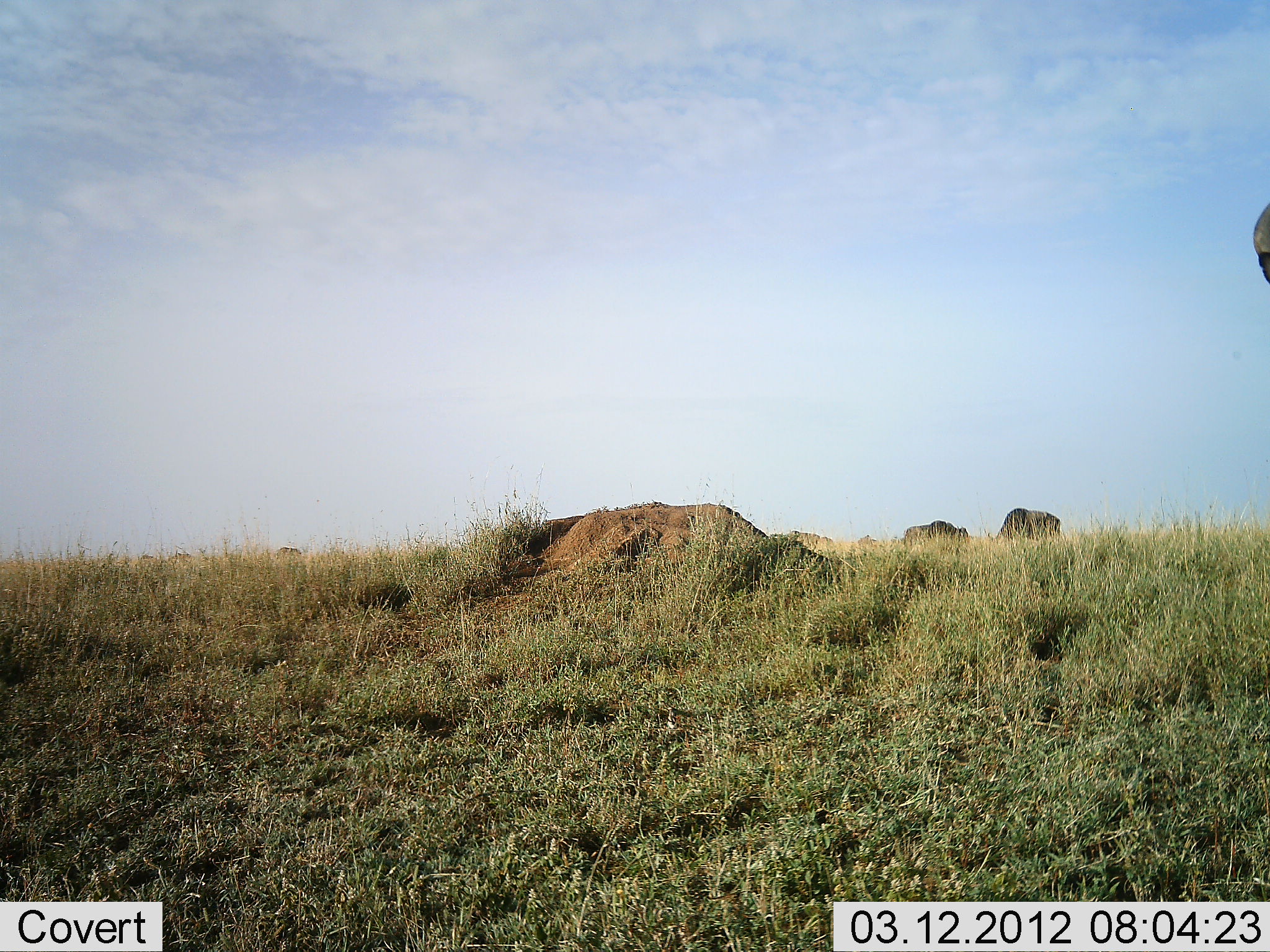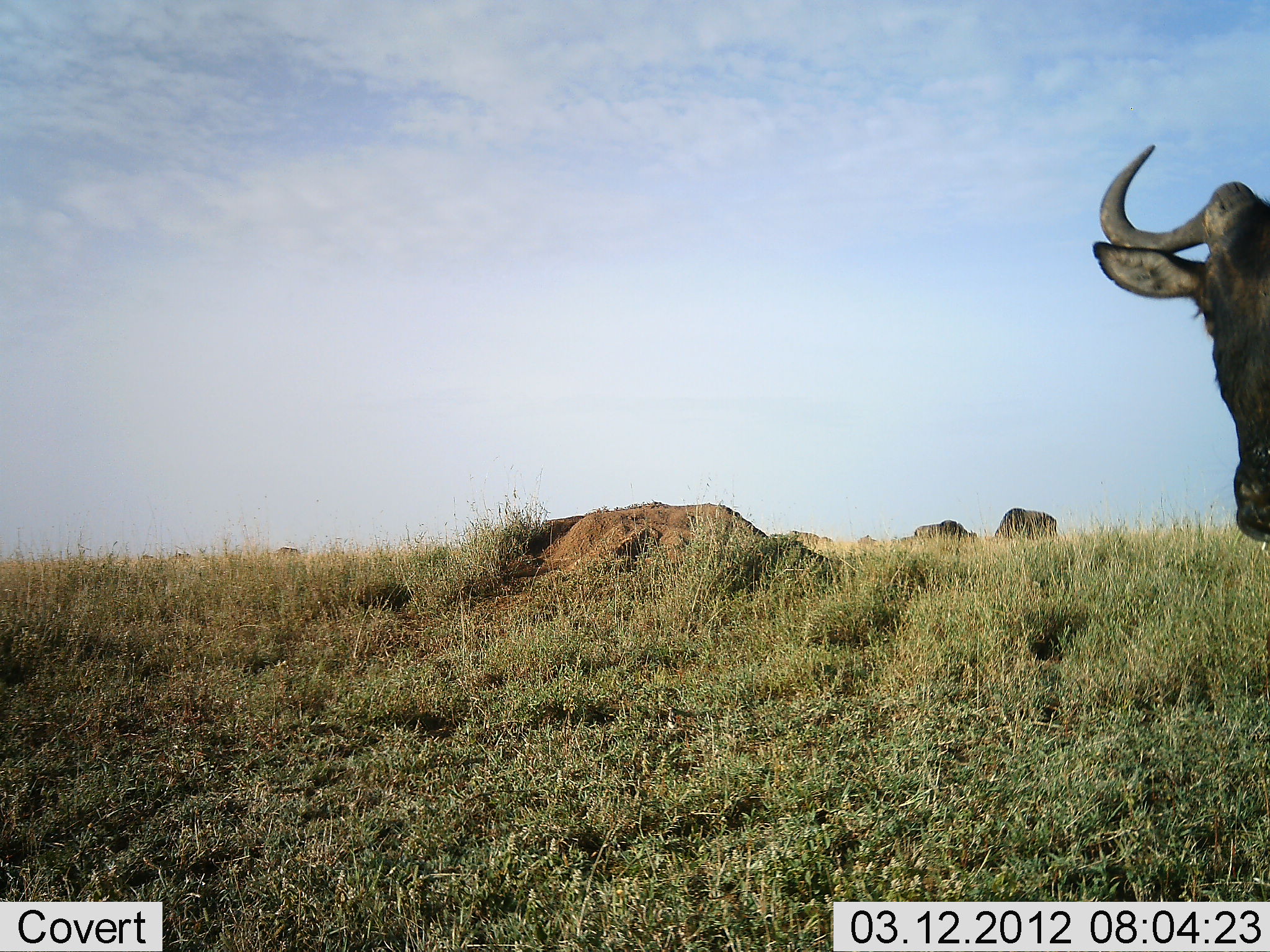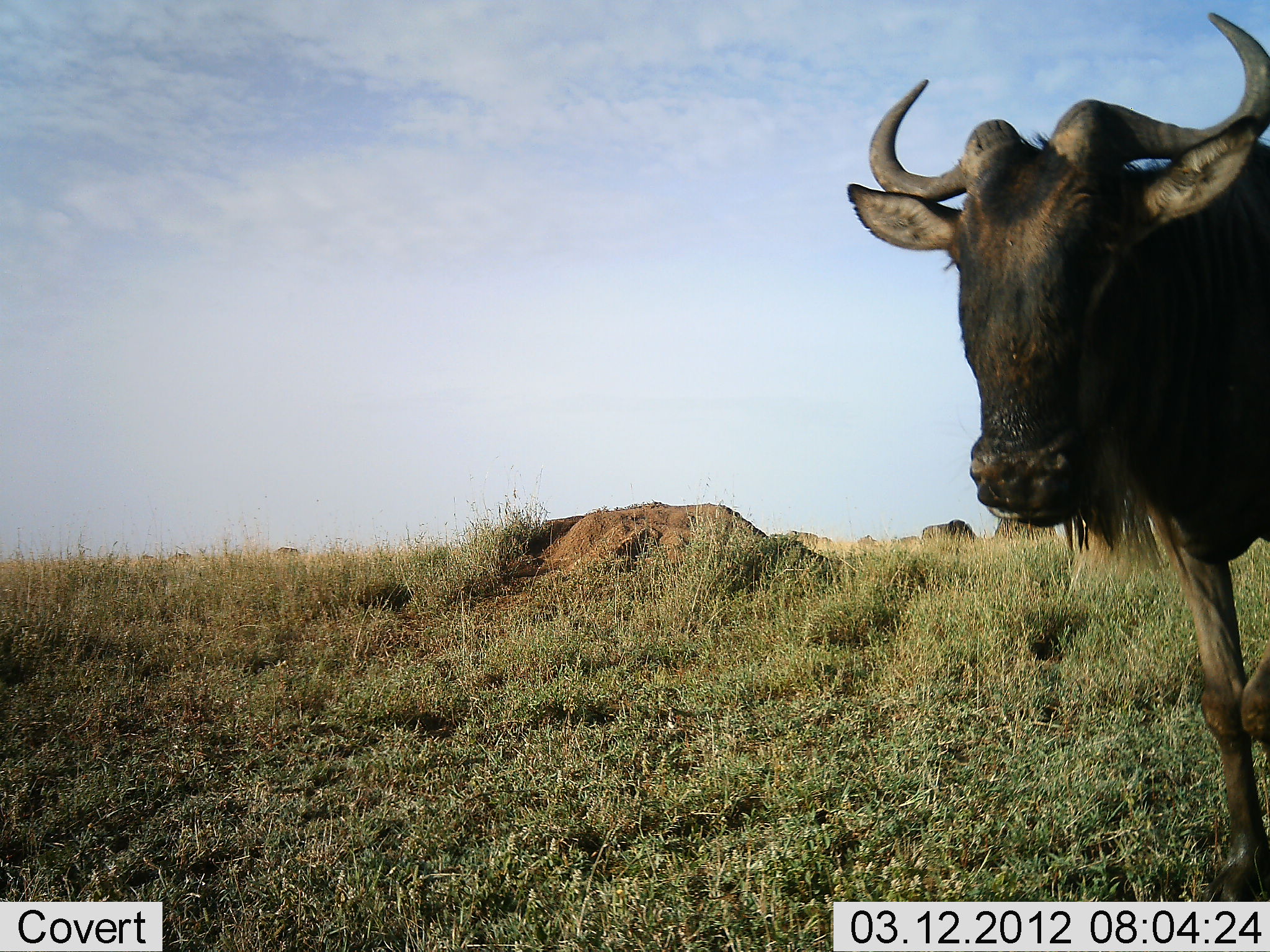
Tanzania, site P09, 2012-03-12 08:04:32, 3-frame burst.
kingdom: Animalia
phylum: Chordata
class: Mammalia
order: Artiodactyla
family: Bovidae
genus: Connochaetes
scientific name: Connochaetes taurinus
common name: blue wildebeest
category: wildebeest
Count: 3.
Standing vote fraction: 47%.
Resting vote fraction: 0%.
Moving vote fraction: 71%.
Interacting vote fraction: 0%.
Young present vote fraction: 0%.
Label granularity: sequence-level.